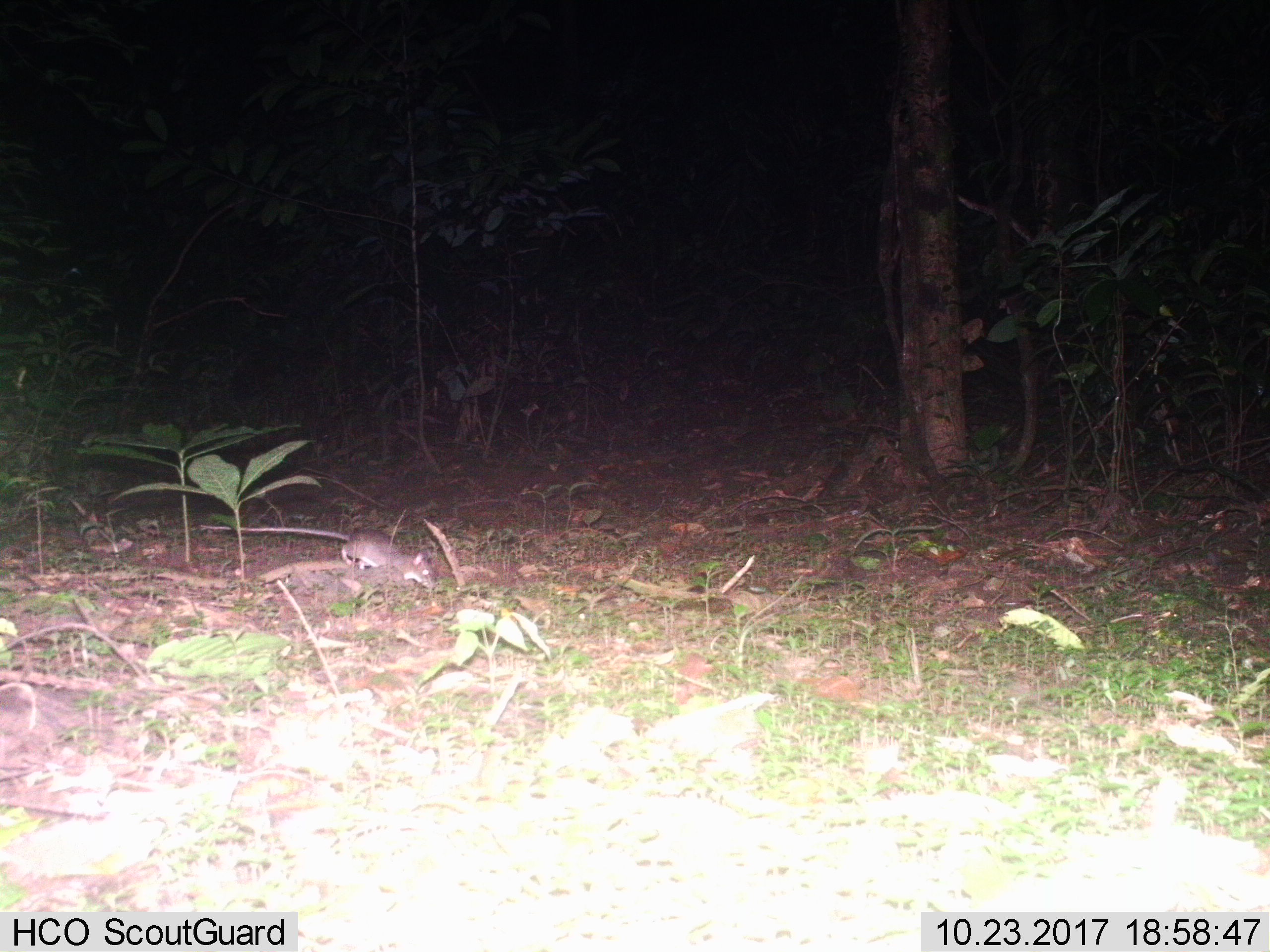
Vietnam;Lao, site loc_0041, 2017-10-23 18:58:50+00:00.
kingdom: Animalia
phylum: Chordata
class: Mammalia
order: Rodentia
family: Muridae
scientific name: Muridae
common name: old-world mice and rats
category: unidentified murid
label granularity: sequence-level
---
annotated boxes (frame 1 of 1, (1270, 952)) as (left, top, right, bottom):
unidentified murid: (199, 524, 439, 590)